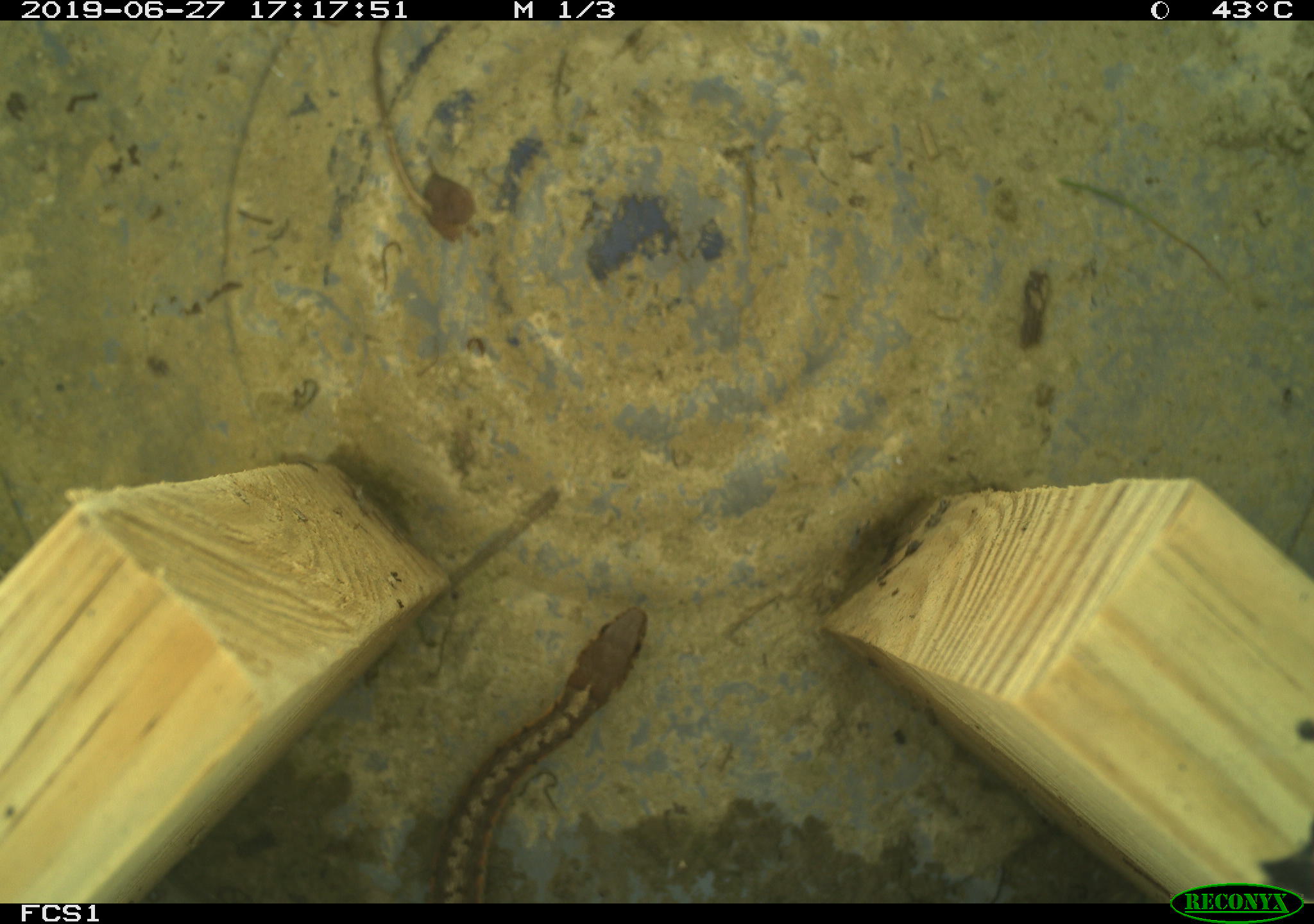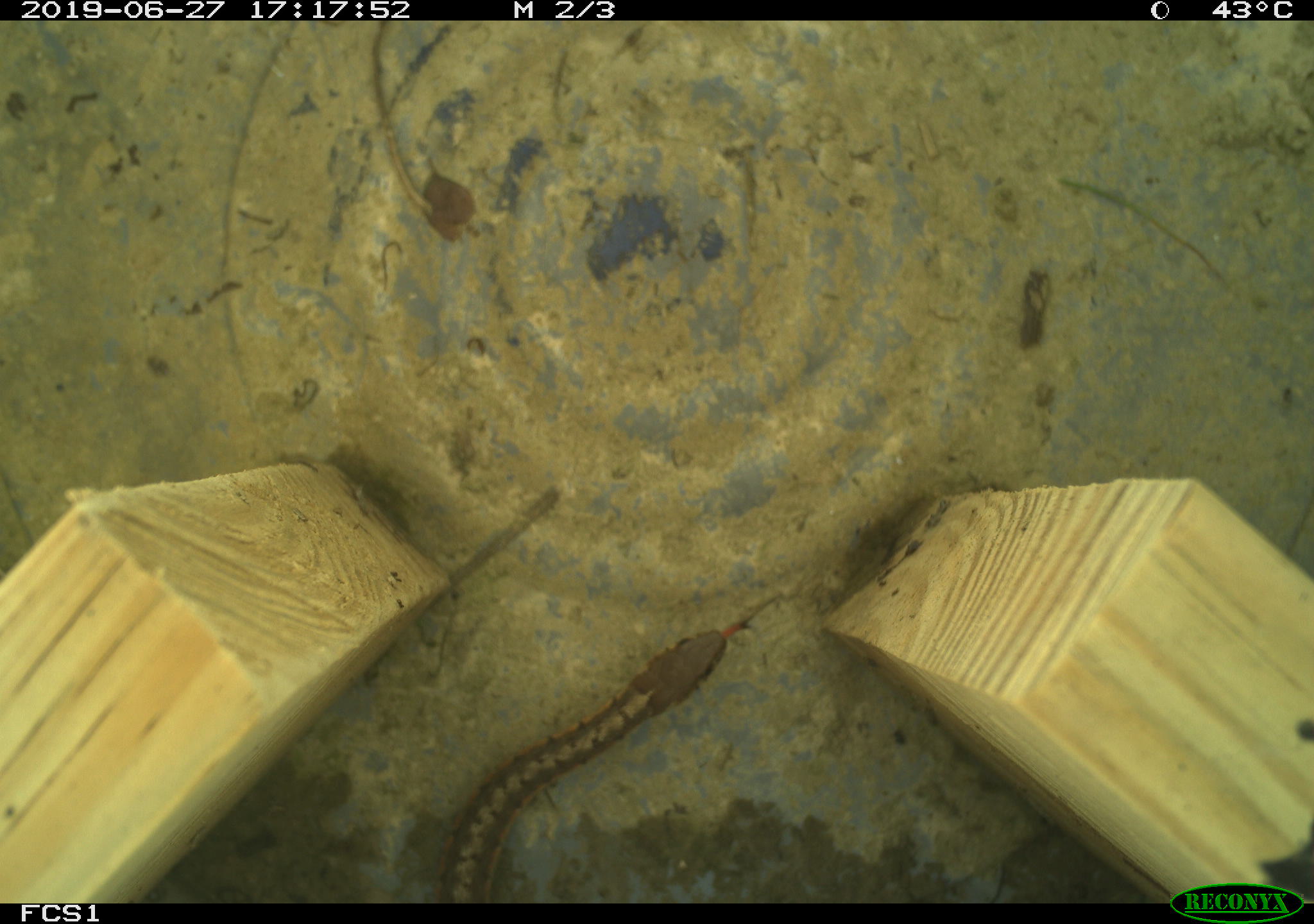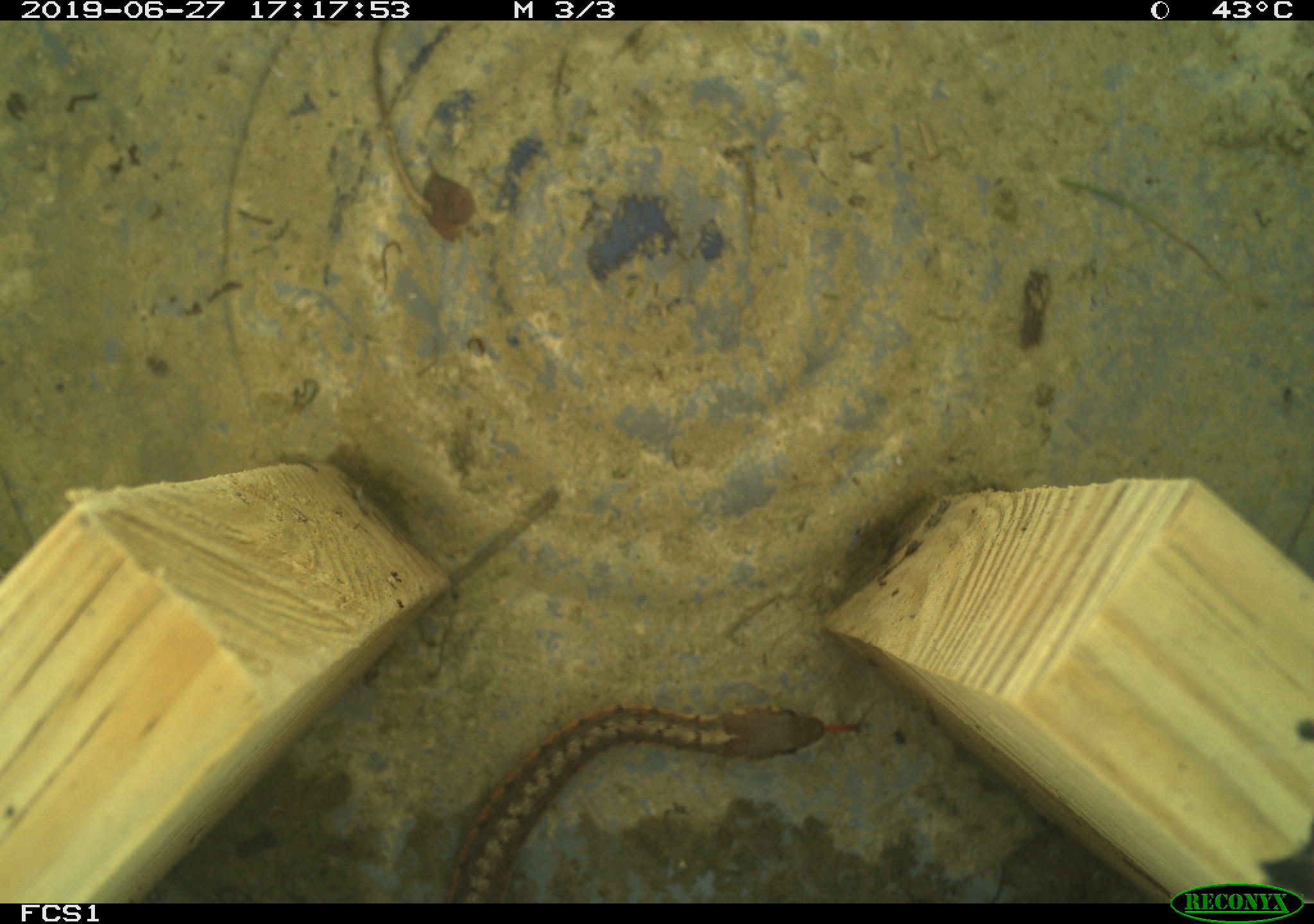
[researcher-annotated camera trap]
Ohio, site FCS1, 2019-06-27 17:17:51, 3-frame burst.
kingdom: Animalia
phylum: Chordata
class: Reptilia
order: Squamata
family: Colubridae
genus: Thamnophis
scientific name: Thamnophis sirtalis sirtalis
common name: eastern gartersnake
Eastern gartersnake (Thamnophis sirtalis sirtalis).